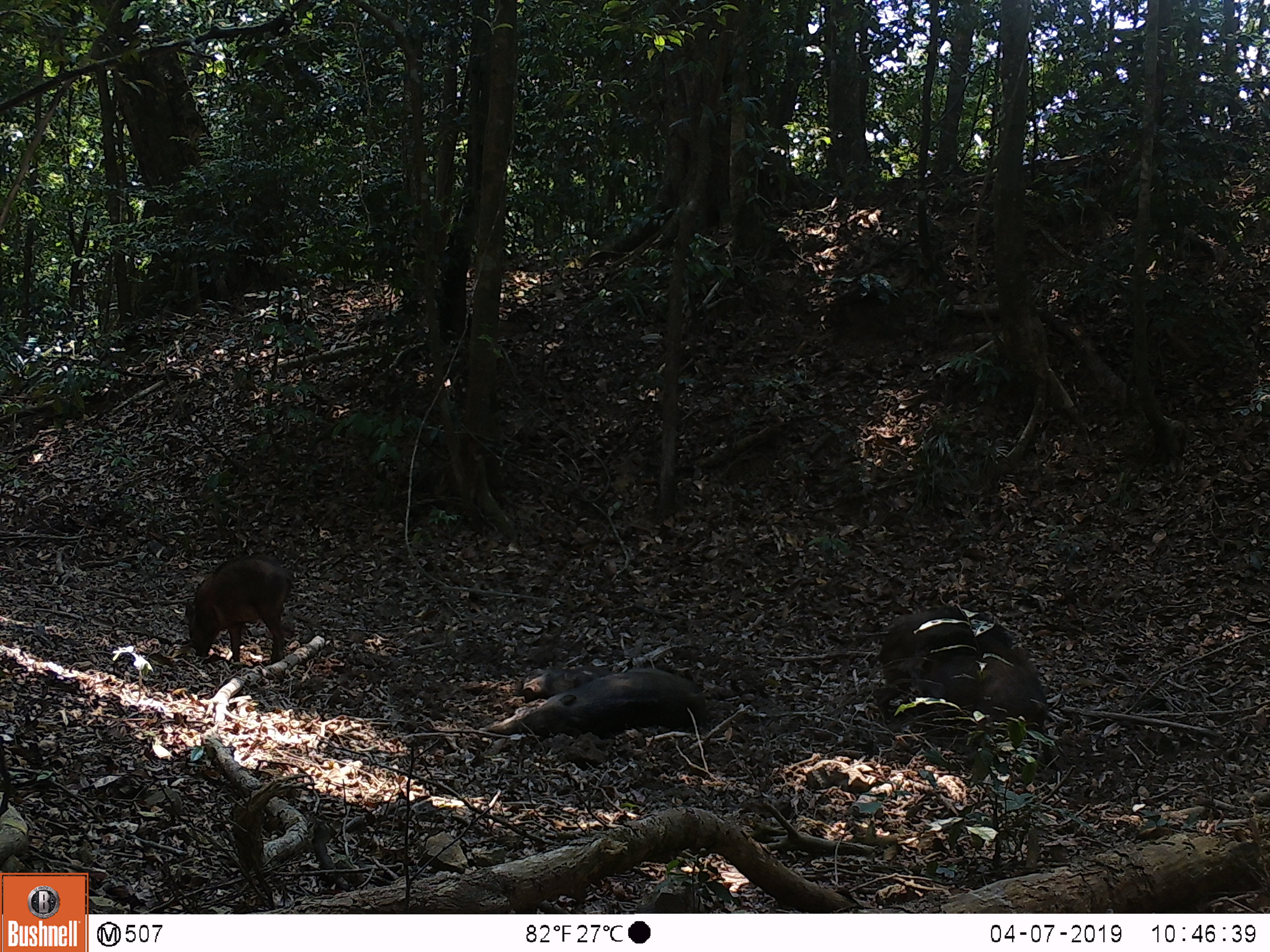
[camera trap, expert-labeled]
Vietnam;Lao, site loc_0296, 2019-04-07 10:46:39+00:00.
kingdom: Animalia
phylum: Chordata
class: Mammalia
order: Artiodactyla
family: Suidae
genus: Sus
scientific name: Sus scrofa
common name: eurasian wild pig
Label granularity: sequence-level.